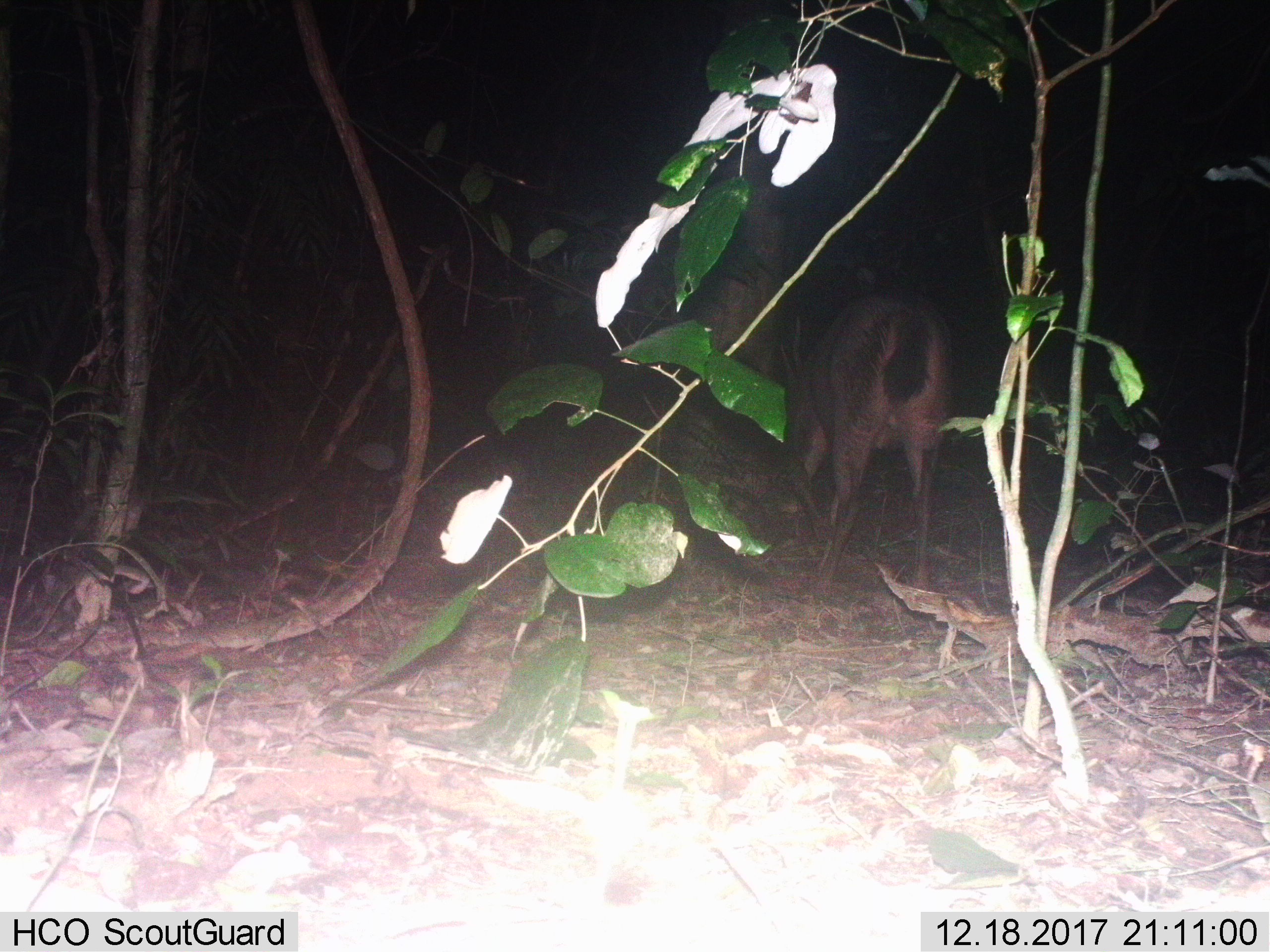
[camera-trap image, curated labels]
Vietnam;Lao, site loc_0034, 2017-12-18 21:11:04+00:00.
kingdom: Animalia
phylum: Chordata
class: Mammalia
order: Artiodactyla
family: Cervidae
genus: Rusa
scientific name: Rusa unicolor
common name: sambar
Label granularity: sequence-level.